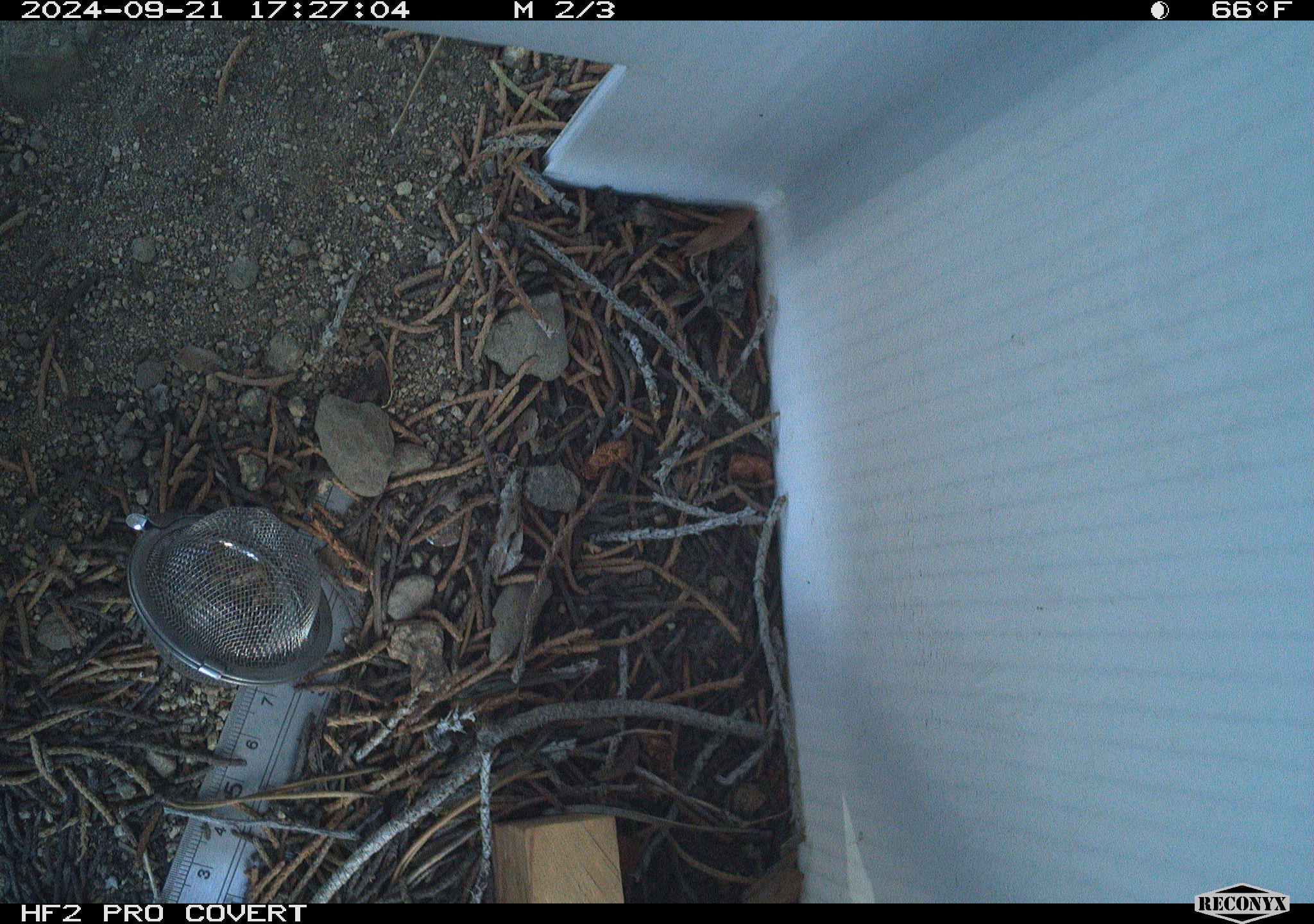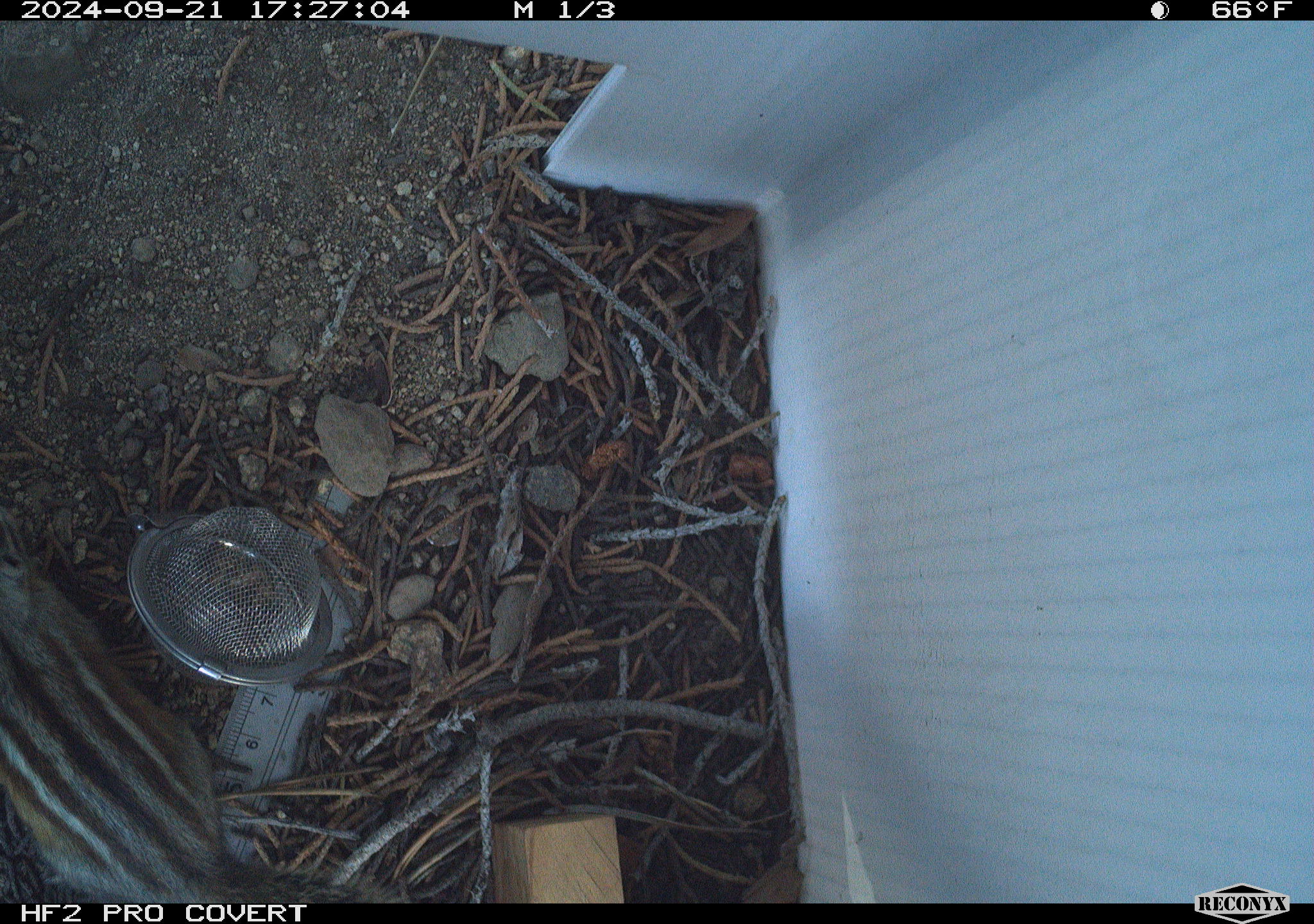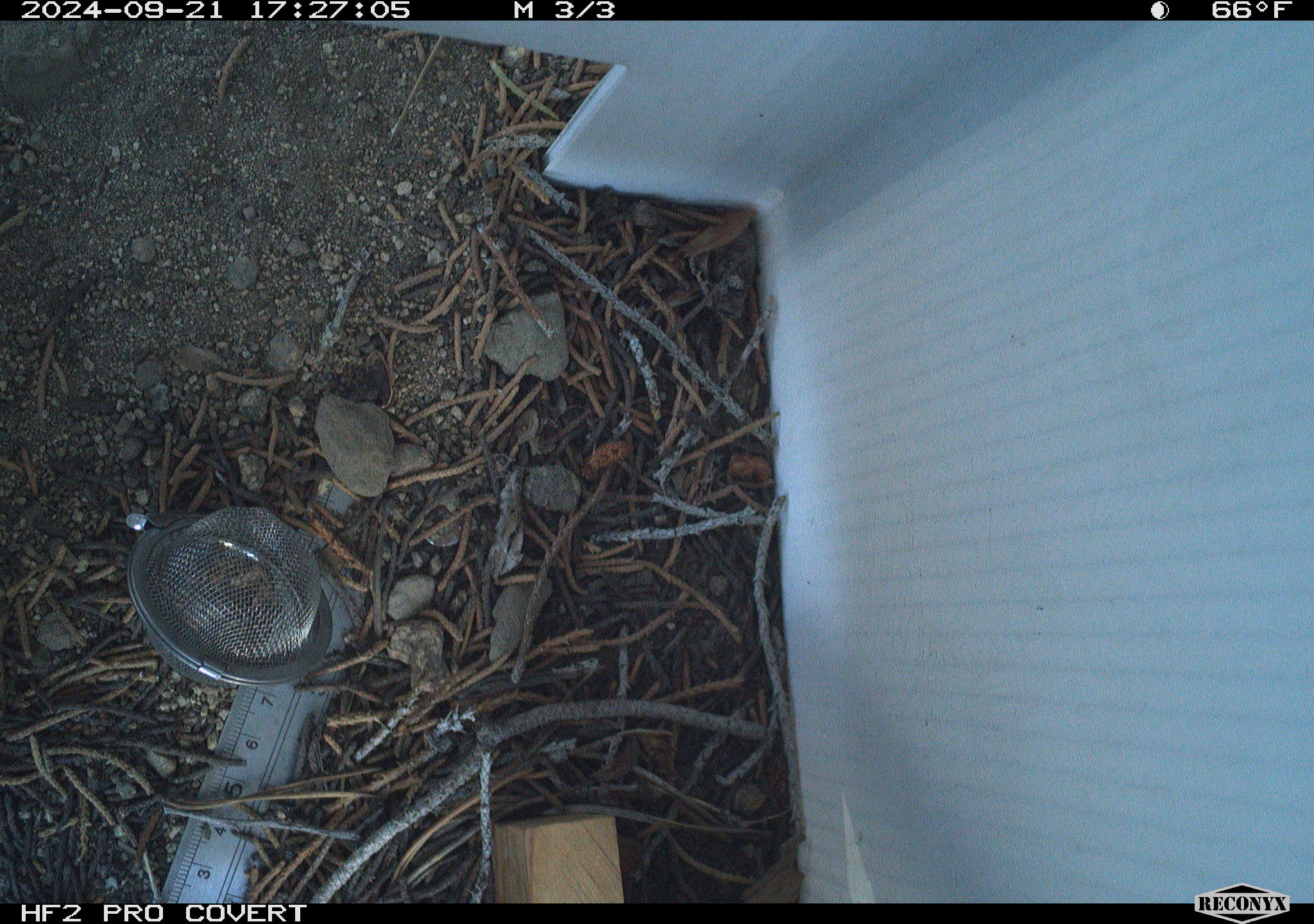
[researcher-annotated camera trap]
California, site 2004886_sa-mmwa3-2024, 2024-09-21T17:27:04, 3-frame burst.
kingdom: Animalia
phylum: Chordata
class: Mammalia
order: Rodentia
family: Sciuridae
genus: Neotamias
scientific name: Neotamias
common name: western chipmunks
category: neotamias species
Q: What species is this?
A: Neotamias species (western chipmunks) (Neotamias).